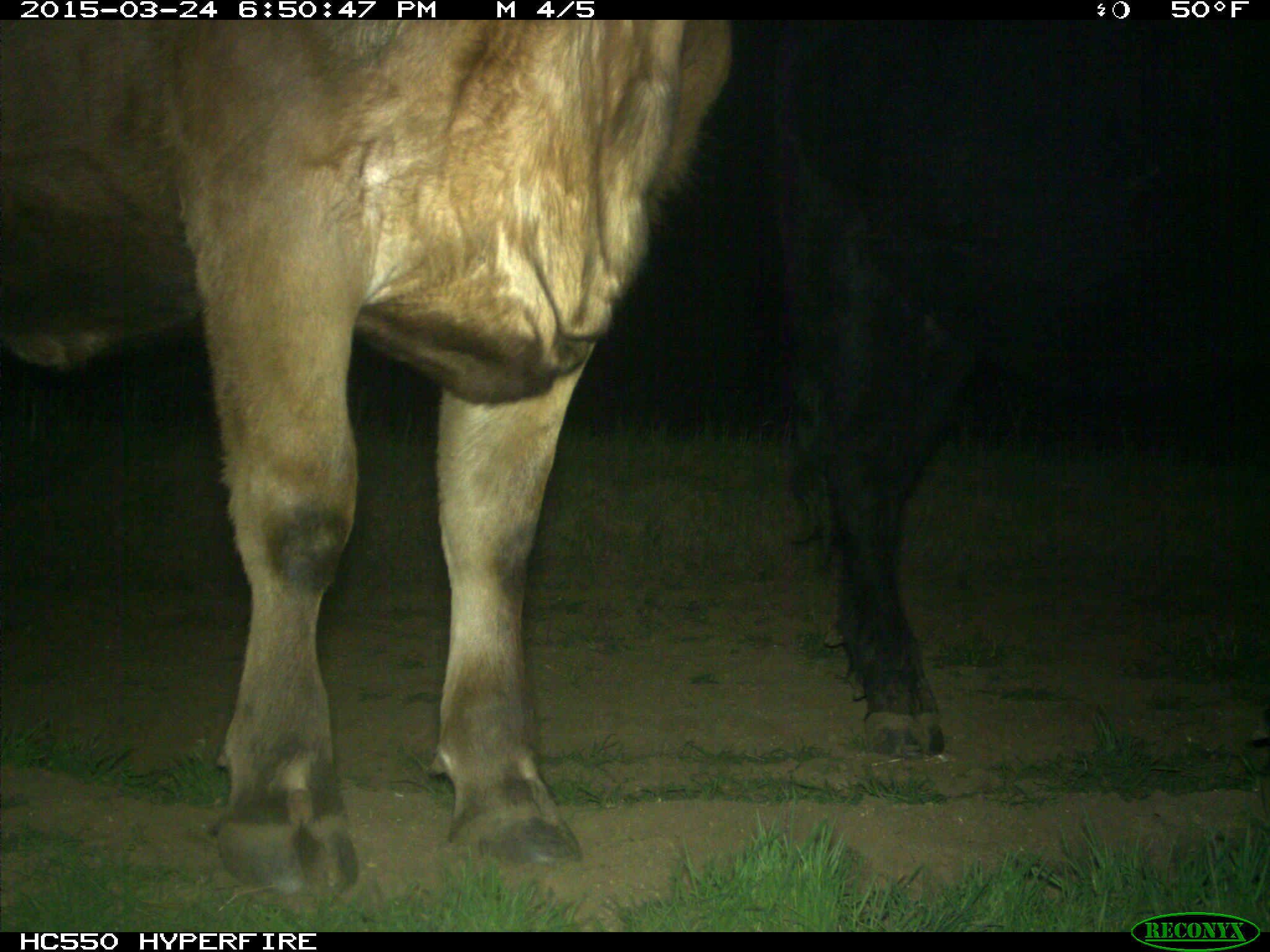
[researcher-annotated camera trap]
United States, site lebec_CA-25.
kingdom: Animalia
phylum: Chordata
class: Mammalia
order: Artiodactyla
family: Bovidae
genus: Bos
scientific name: Bos taurus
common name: domestic cow